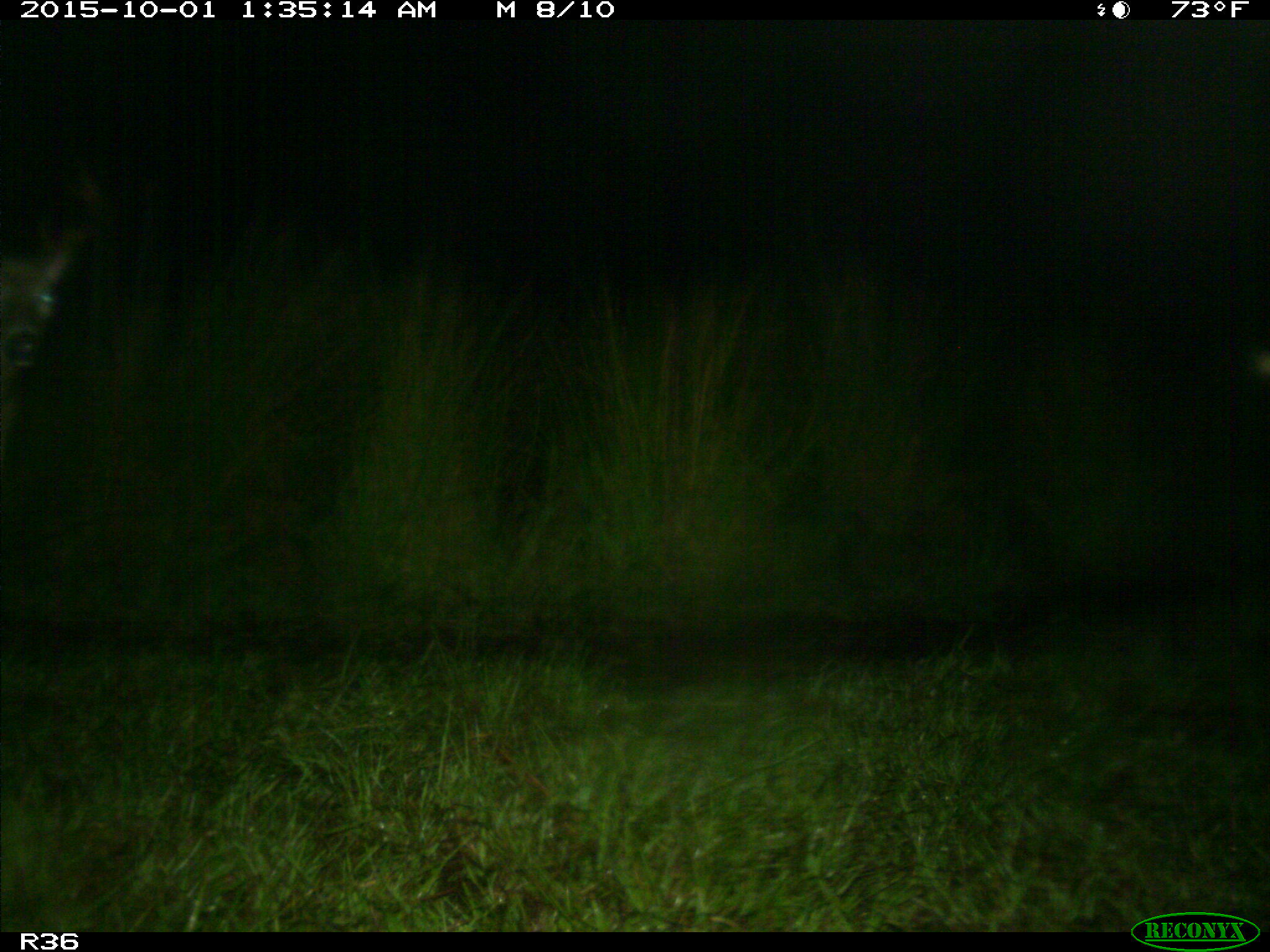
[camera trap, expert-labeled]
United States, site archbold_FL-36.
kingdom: Animalia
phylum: Chordata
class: Mammalia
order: Artiodactyla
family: Cervidae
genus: Odocoileus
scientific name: Odocoileus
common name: deer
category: unidentified deer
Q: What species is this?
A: Unidentified deer (deer) (Odocoileus).